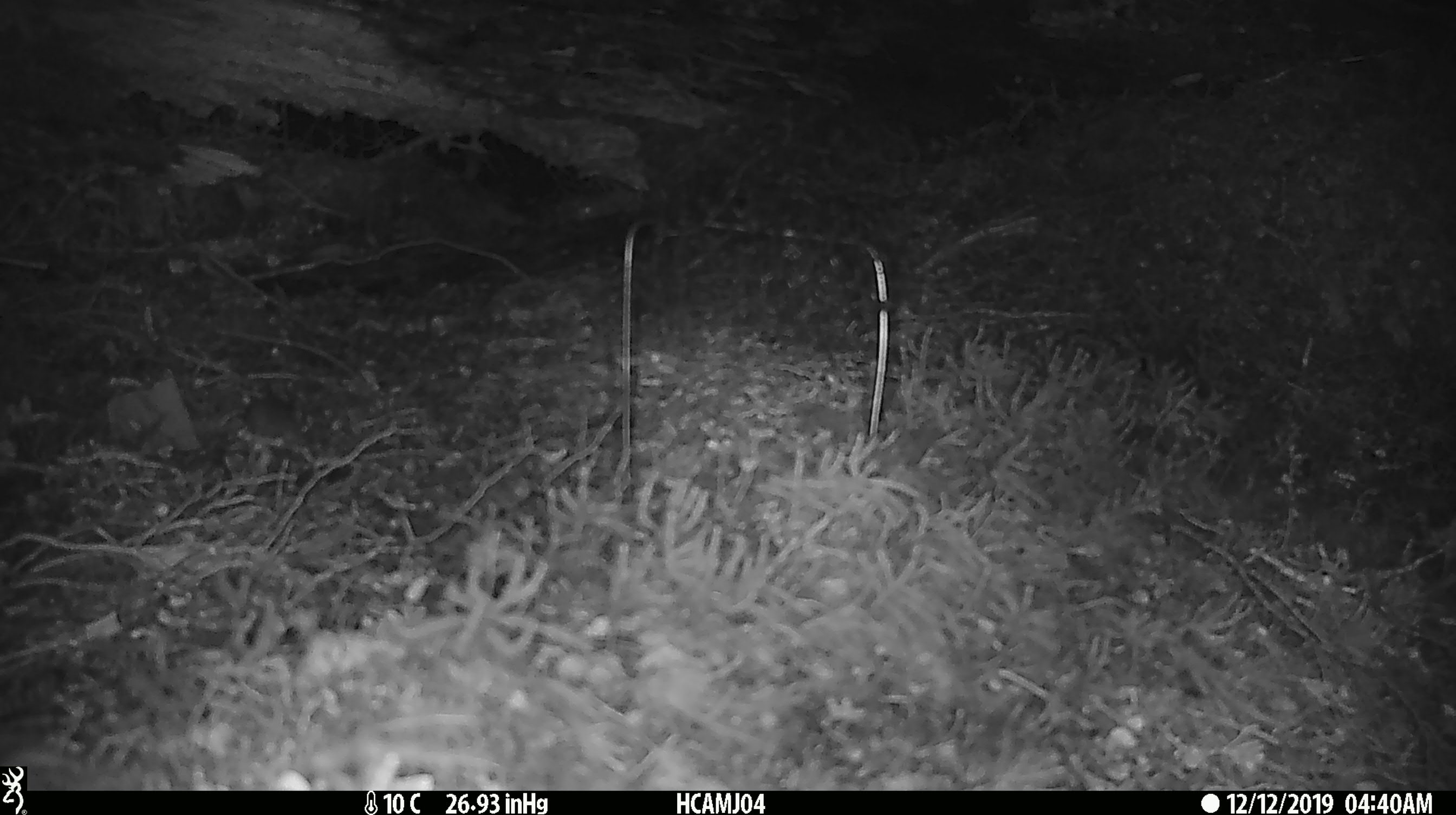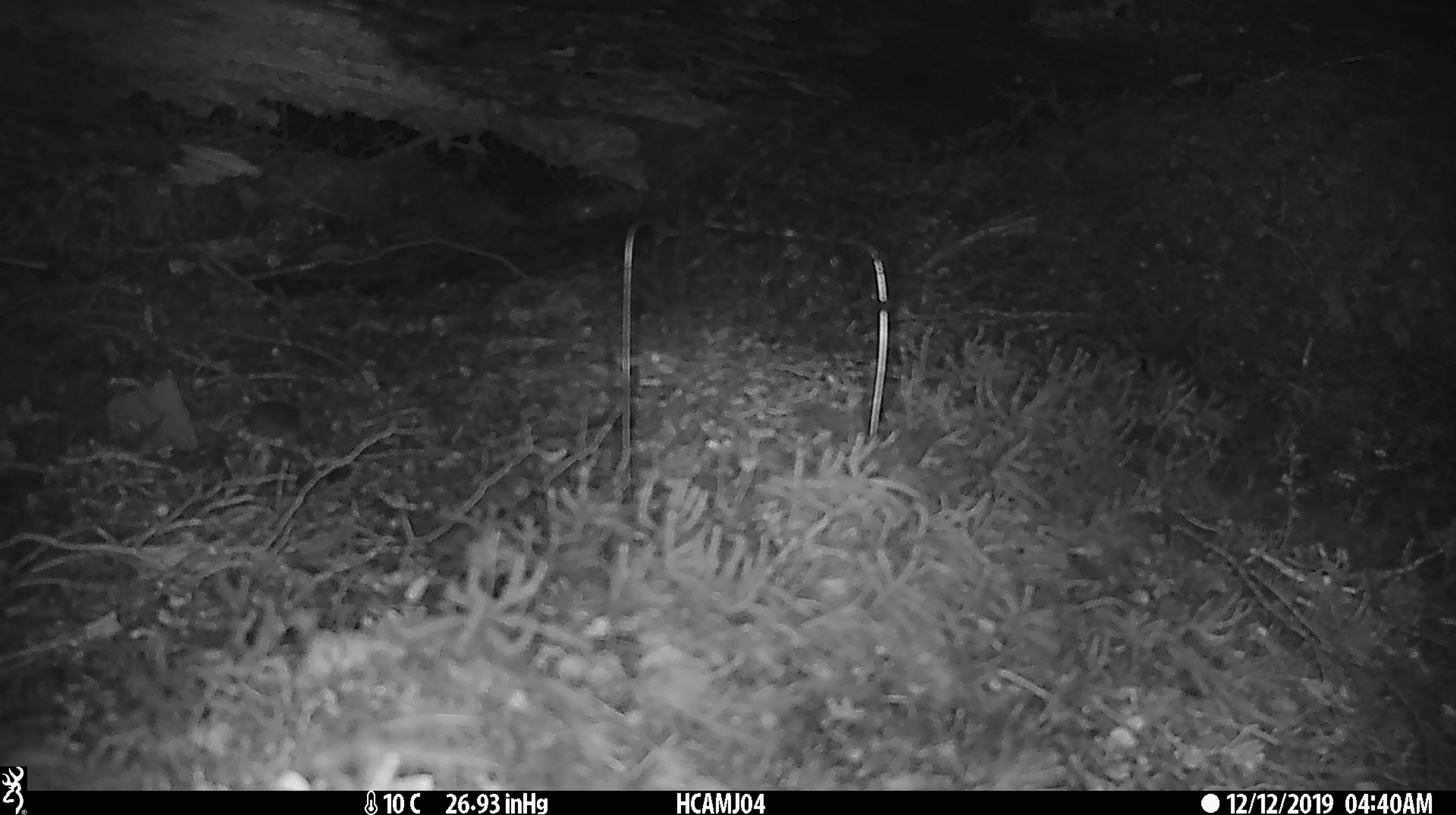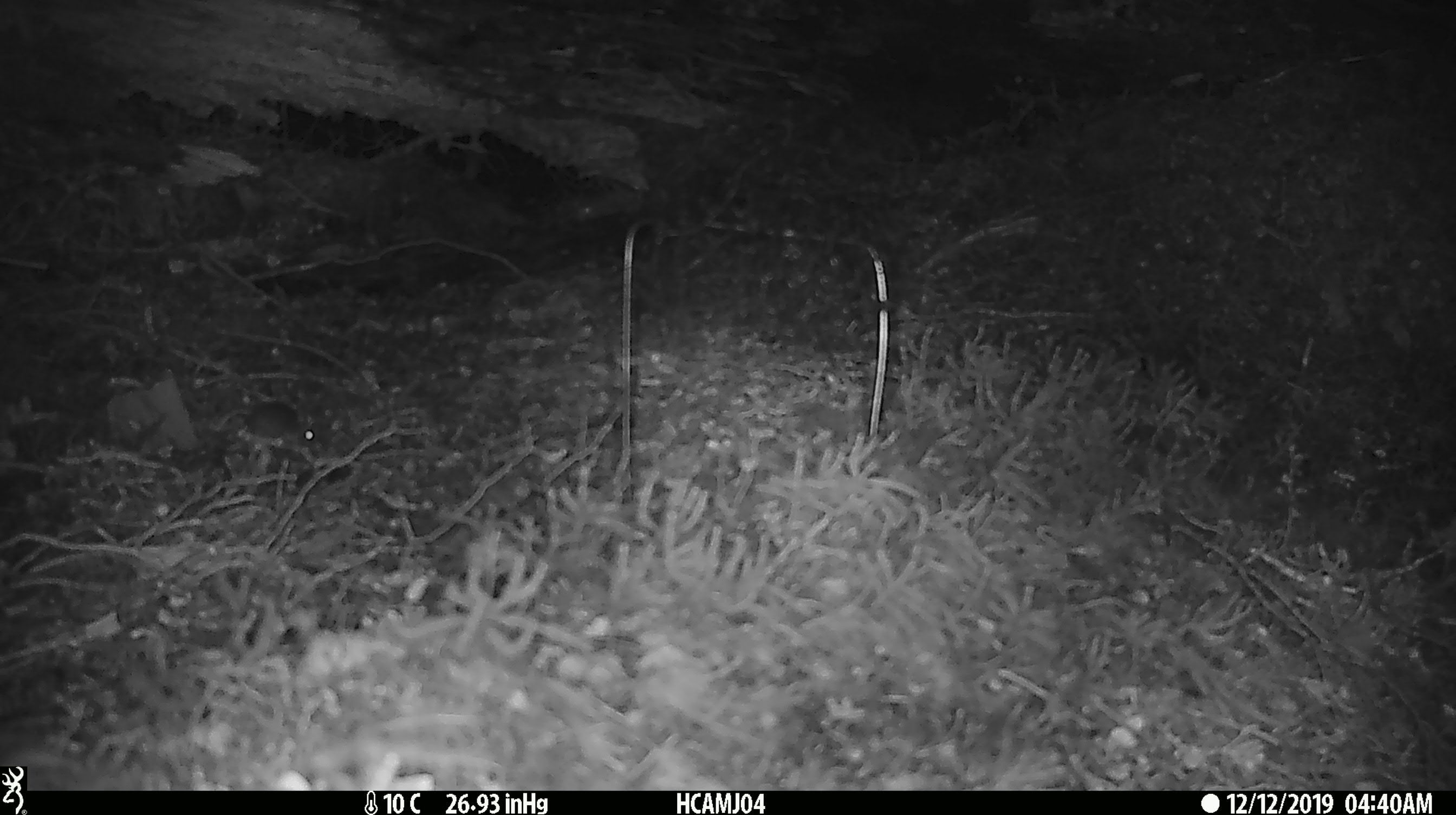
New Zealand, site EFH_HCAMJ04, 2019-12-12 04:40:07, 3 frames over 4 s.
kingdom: Animalia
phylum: Chordata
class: Mammalia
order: Rodentia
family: Muridae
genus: Mus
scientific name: Mus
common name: mouse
Mouse (Mus).